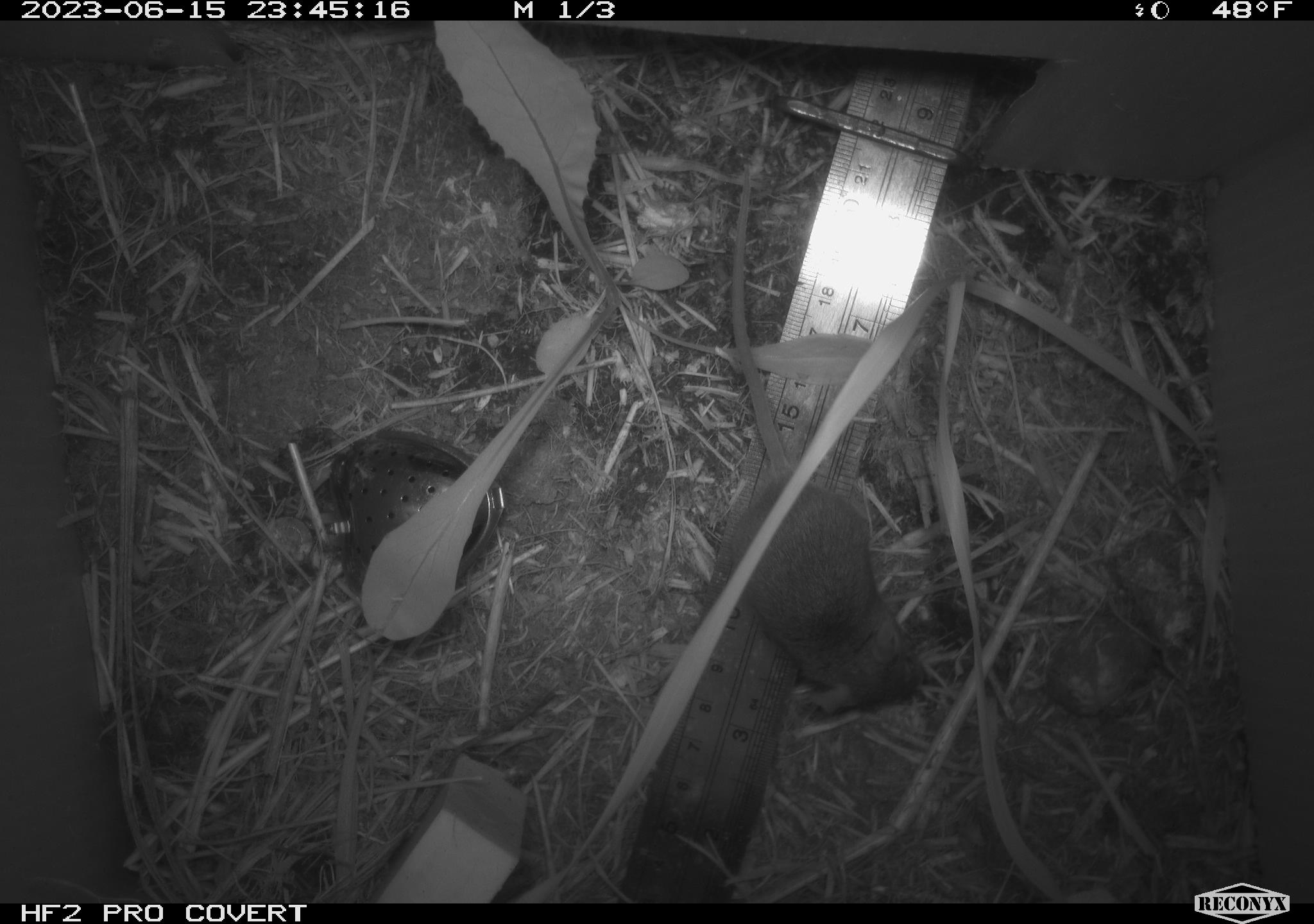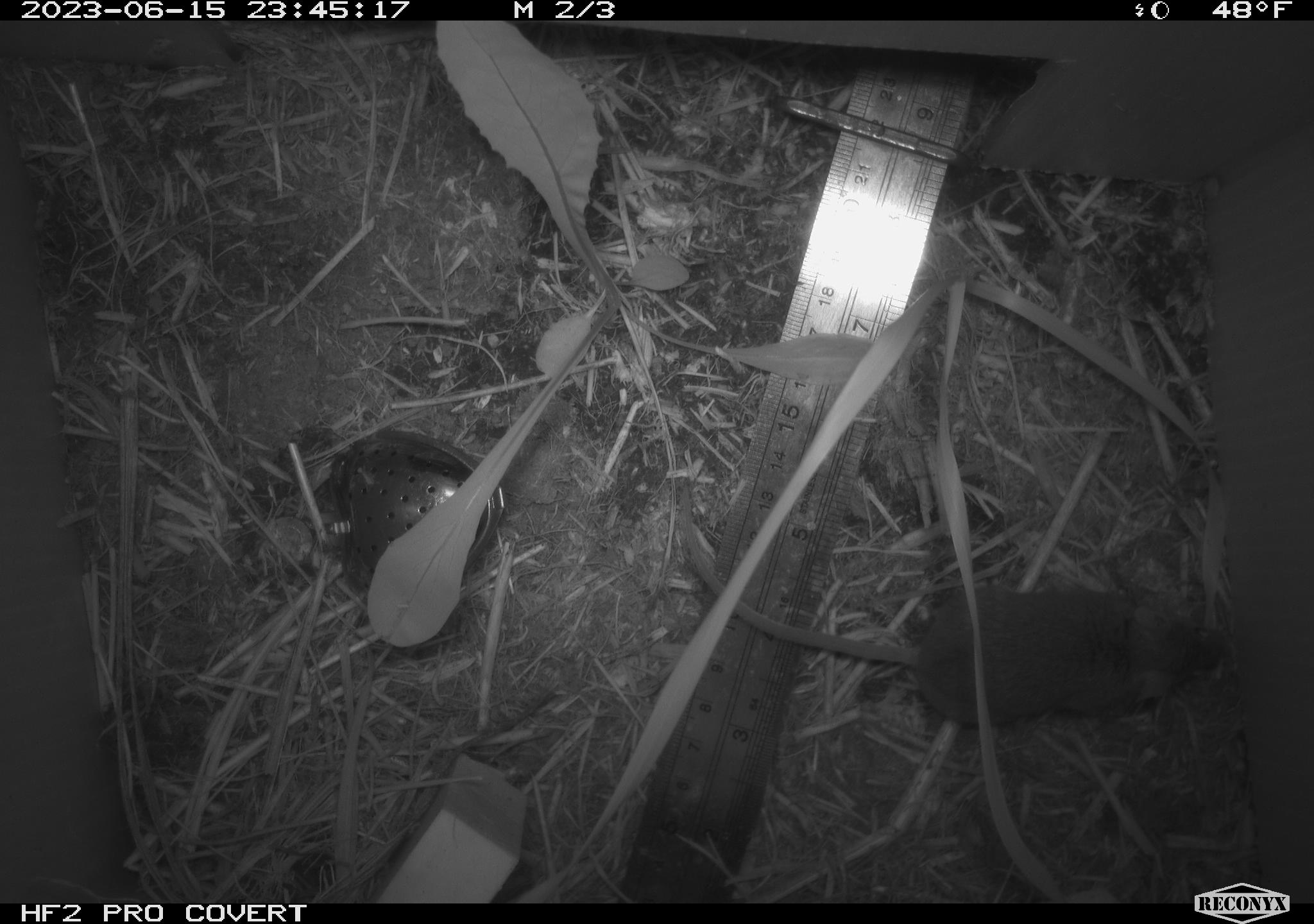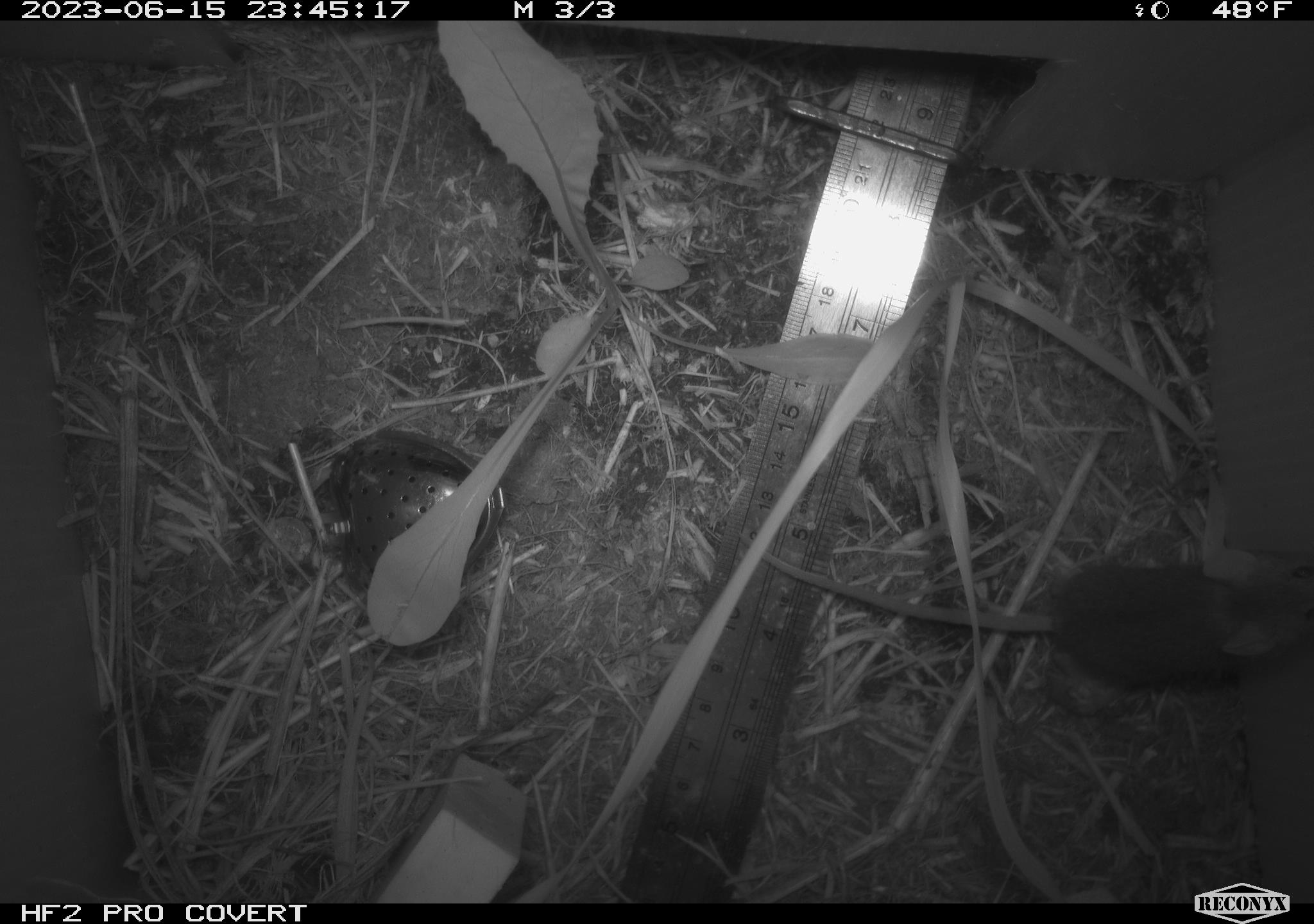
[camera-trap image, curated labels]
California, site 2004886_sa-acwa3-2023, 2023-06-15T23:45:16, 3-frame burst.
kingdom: Animalia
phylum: Chordata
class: Mammalia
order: Rodentia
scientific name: Rodentia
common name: mouse species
Mouse species (Rodentia).